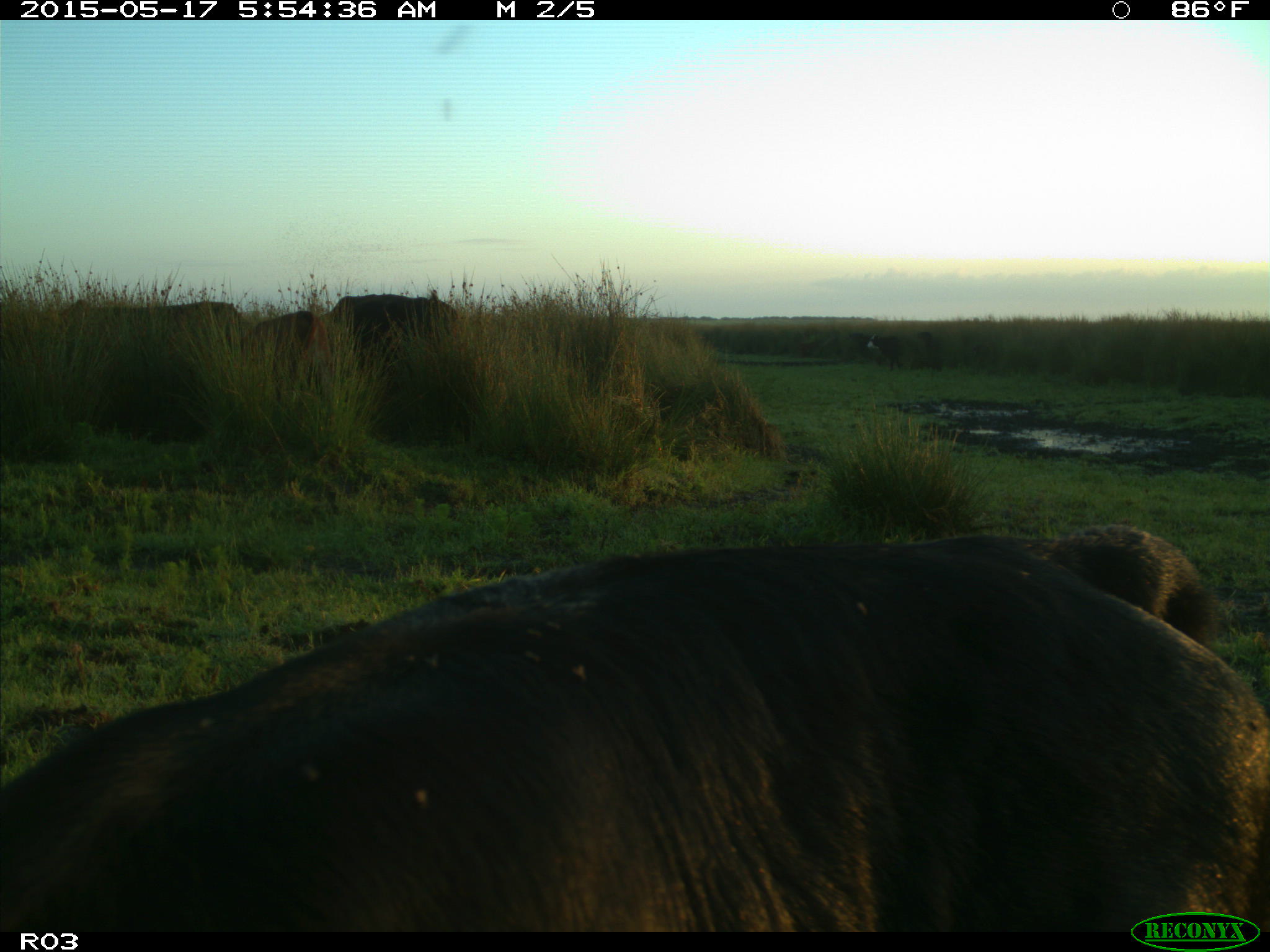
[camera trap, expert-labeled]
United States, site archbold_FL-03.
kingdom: Animalia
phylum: Chordata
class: Mammalia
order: Artiodactyla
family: Bovidae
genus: Bos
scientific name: Bos taurus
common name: domestic cow